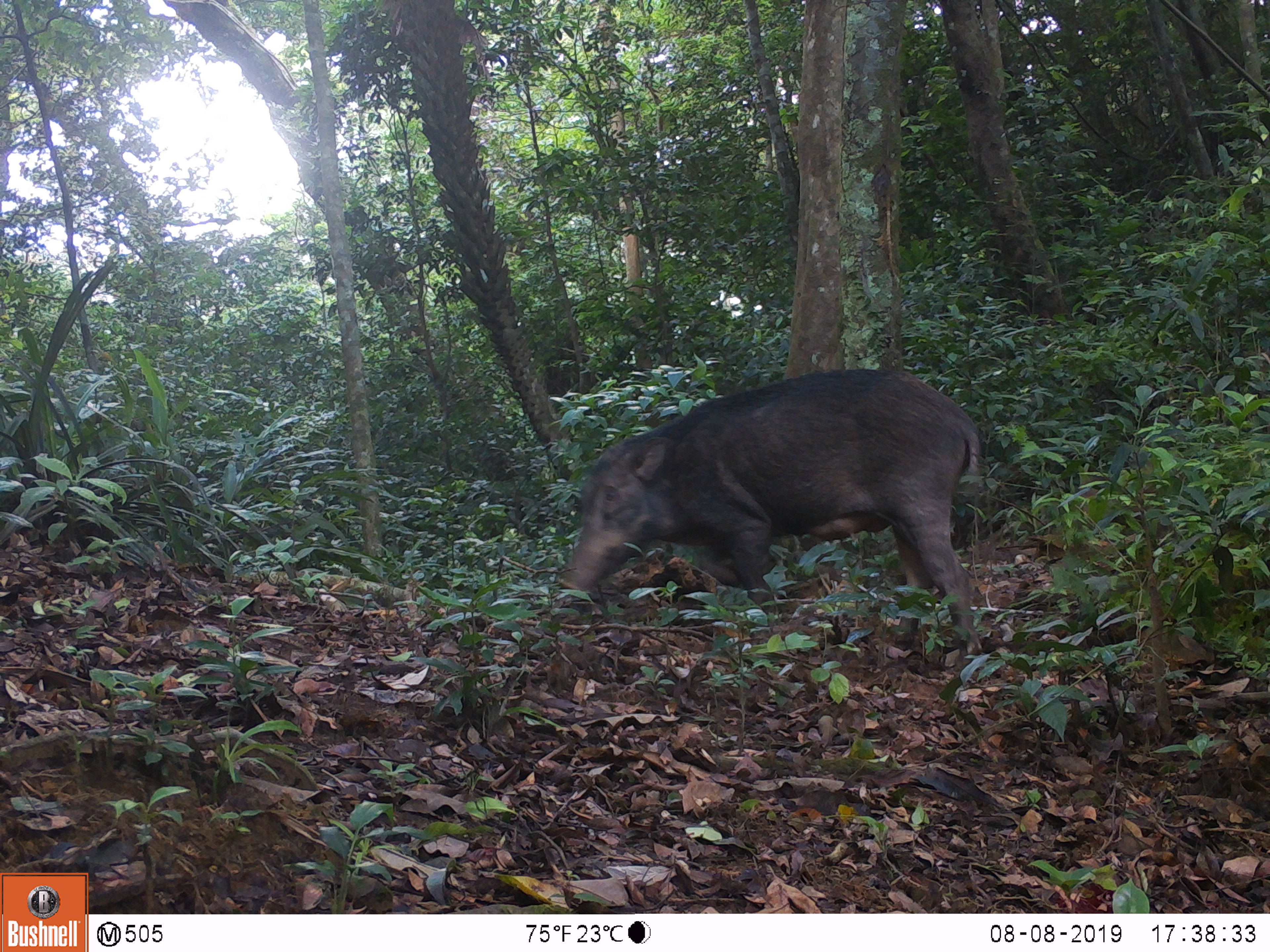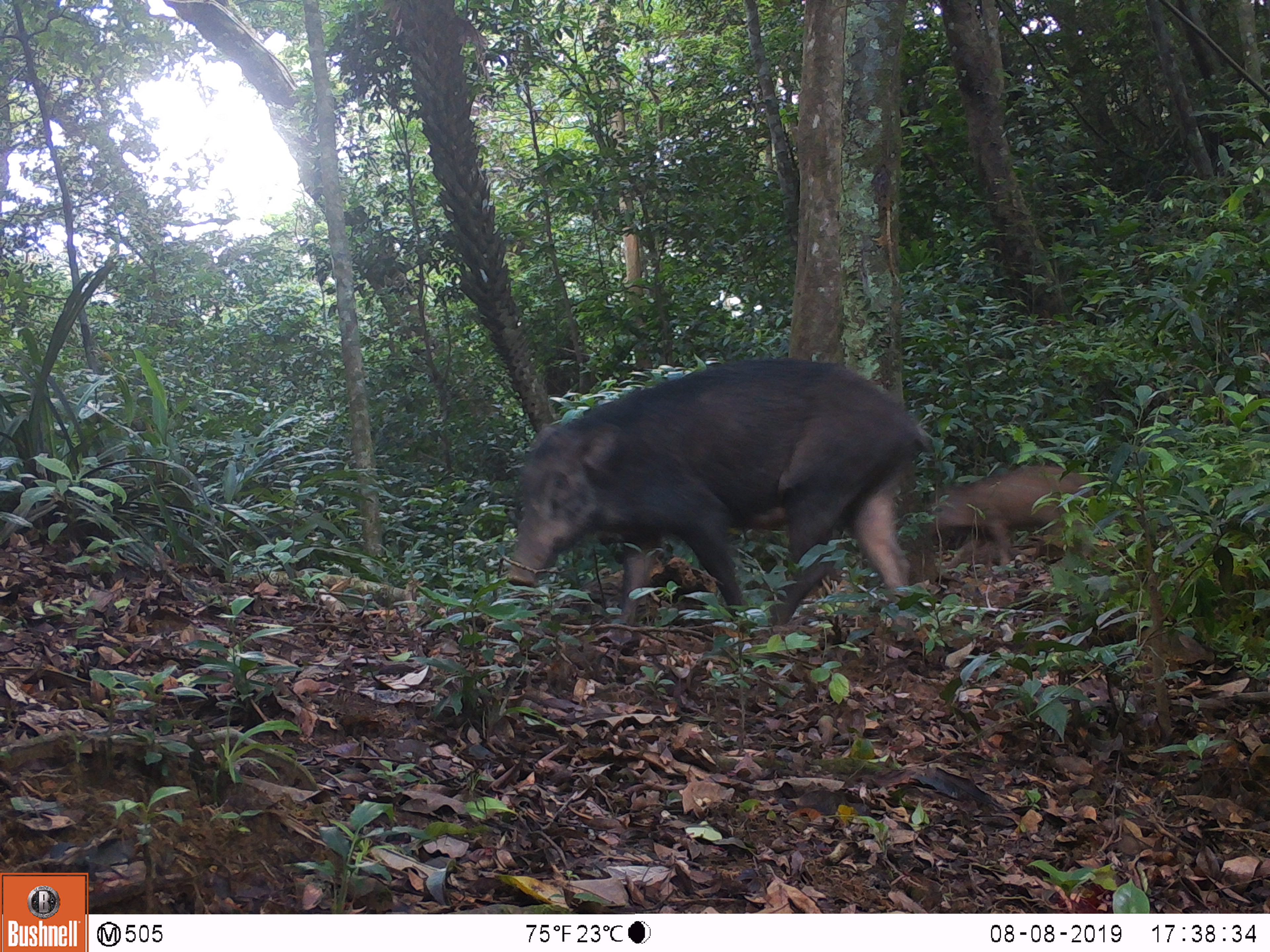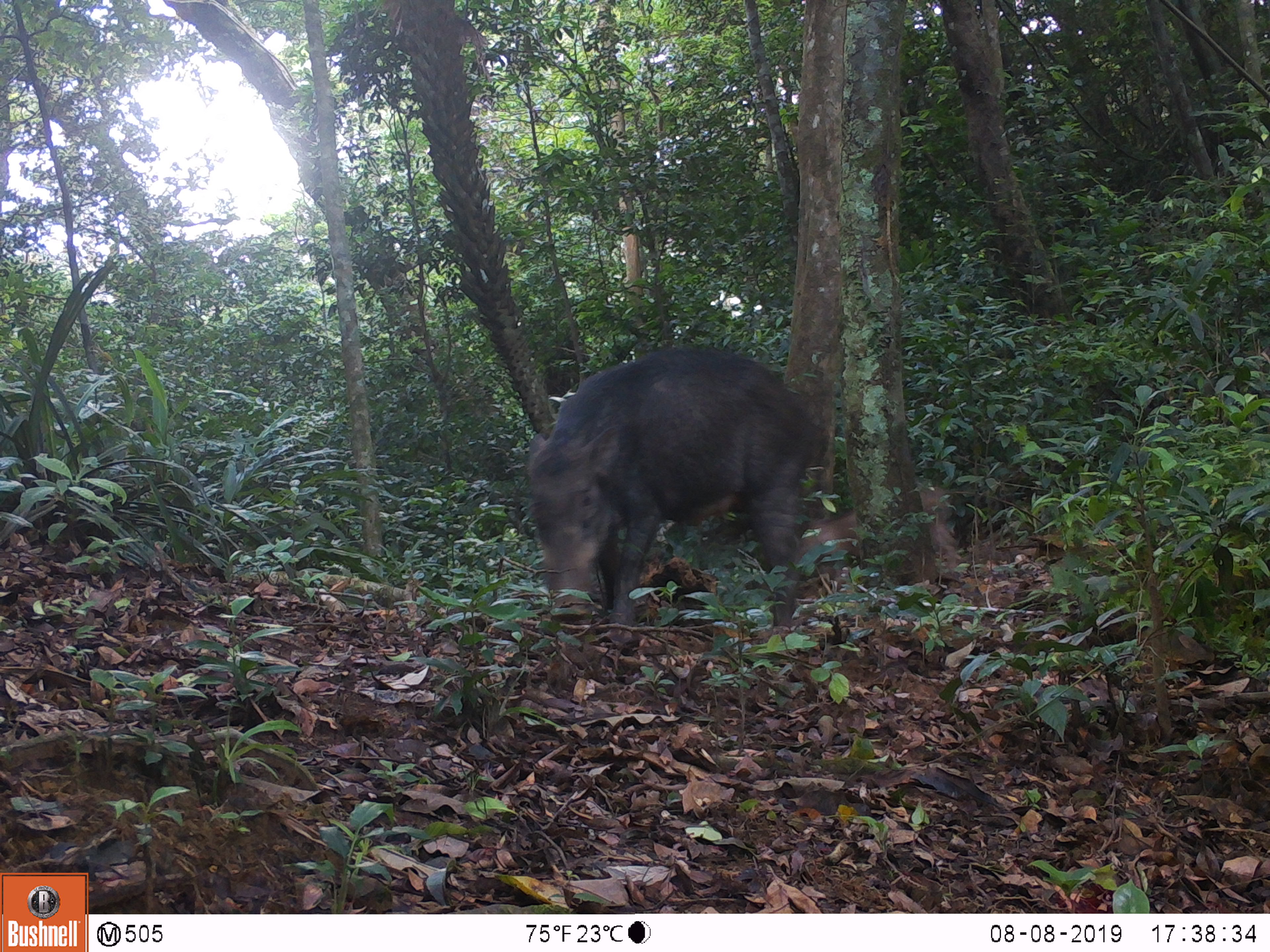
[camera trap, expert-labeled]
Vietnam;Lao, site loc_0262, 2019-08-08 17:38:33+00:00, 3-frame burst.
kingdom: Animalia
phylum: Chordata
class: Mammalia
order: Artiodactyla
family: Suidae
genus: Sus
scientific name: Sus scrofa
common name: eurasian wild pig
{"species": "eurasian wild pig (Sus scrofa)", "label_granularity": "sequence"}